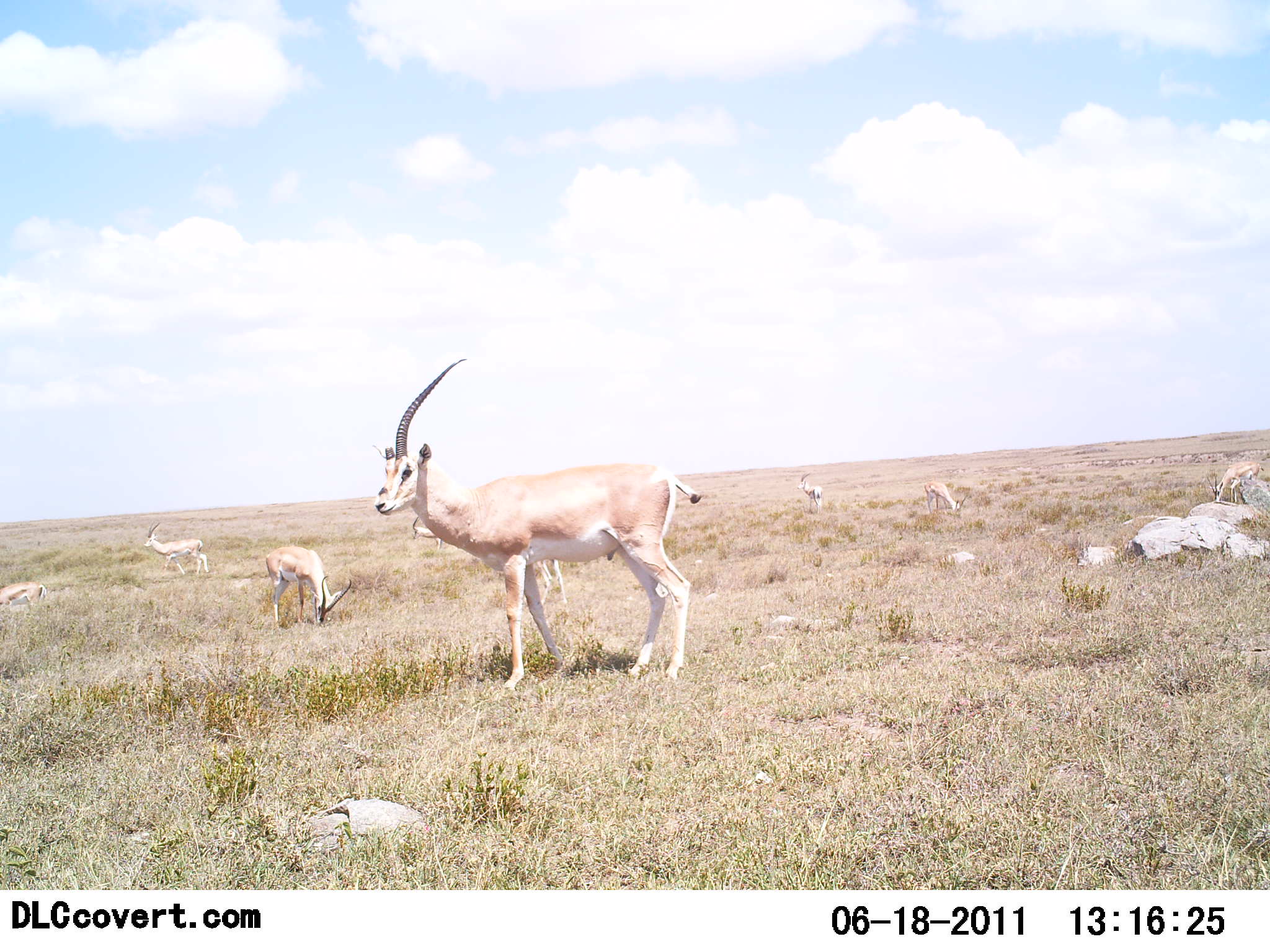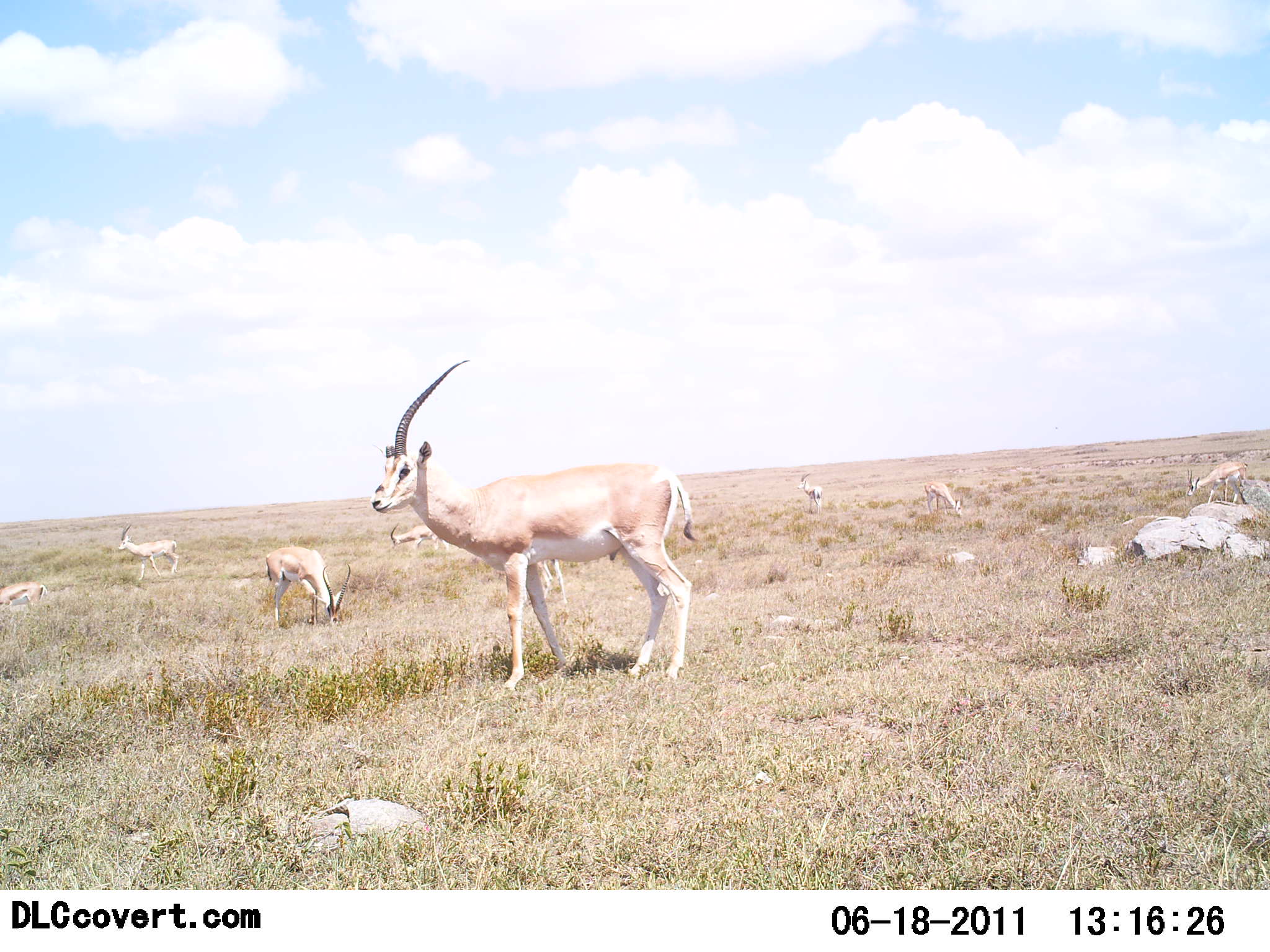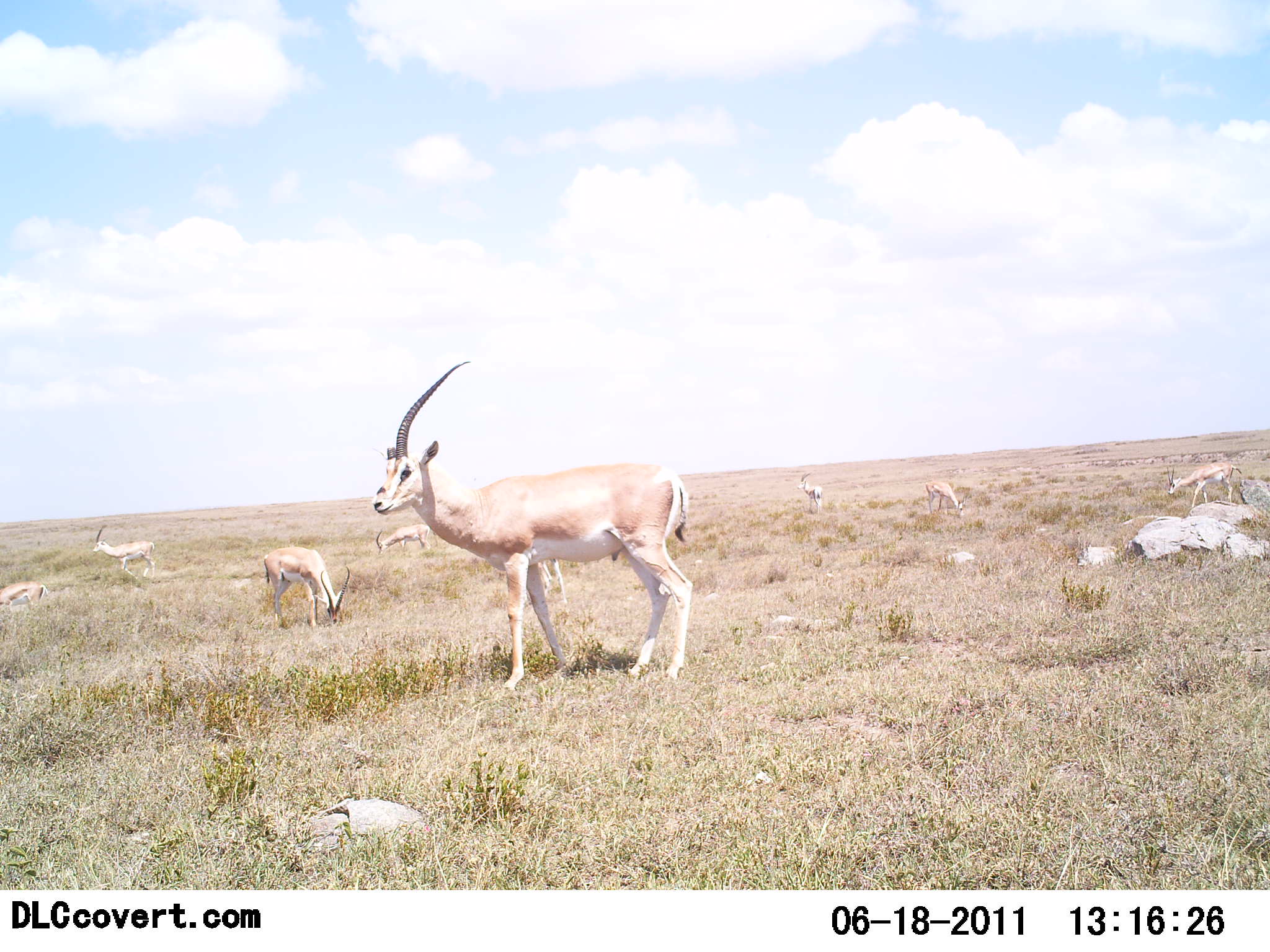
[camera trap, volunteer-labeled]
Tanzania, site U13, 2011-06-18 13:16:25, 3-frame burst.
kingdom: Animalia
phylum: Chordata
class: Mammalia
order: Artiodactyla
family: Bovidae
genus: Nanger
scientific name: Nanger granti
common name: grant's gazelle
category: gazellegrants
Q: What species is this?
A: Gazellegrants (grant's gazelle) (Nanger granti).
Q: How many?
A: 8.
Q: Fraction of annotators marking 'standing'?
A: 75%.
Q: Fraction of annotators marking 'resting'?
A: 8%.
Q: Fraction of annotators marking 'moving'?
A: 25%.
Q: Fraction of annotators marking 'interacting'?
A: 0%.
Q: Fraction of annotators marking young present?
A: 0%.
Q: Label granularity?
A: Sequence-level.